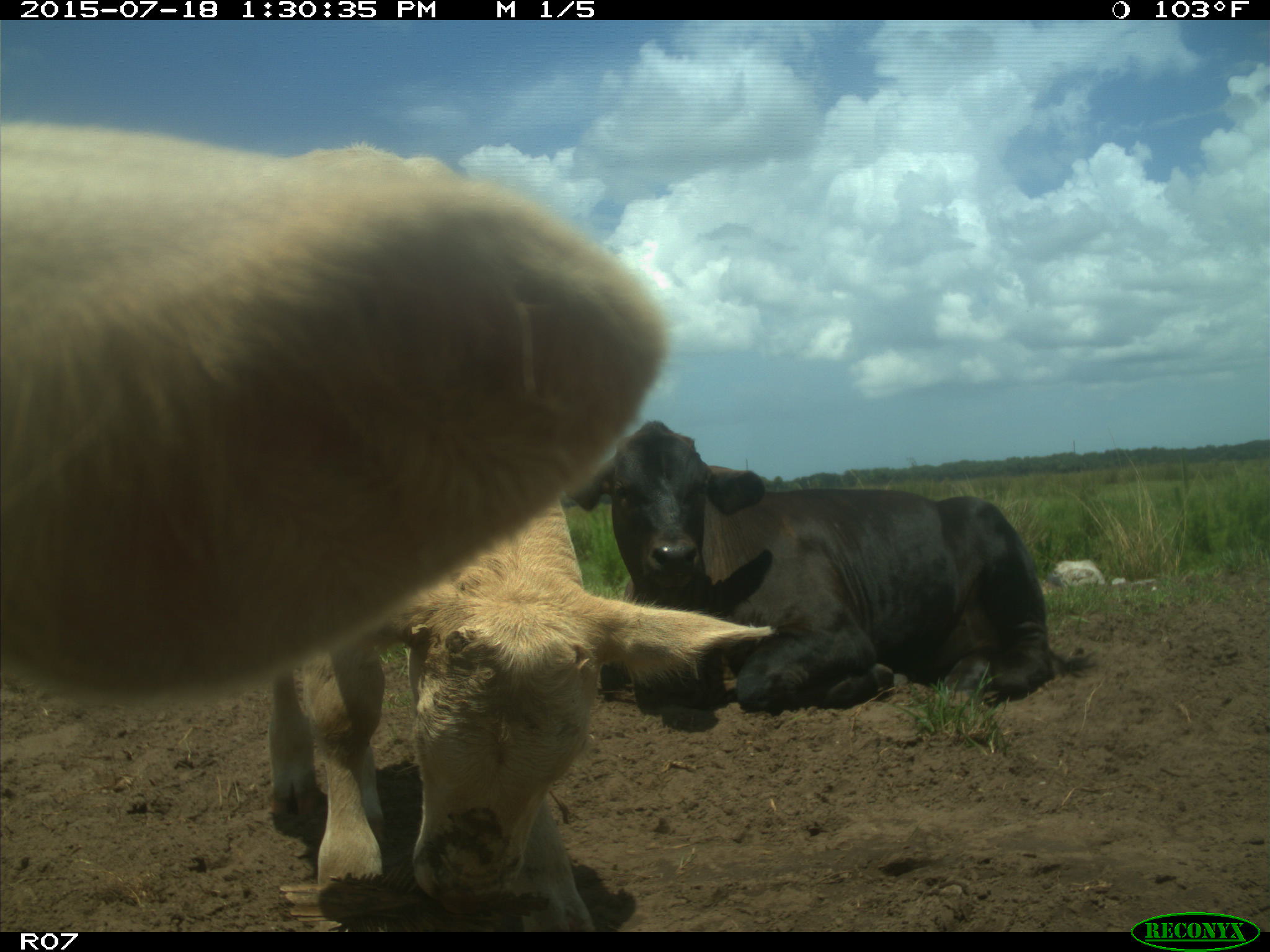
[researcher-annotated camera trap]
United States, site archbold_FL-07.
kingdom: Animalia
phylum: Chordata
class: Mammalia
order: Artiodactyla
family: Bovidae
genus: Bos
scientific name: Bos taurus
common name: domestic cow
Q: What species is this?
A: Bos taurus (domestic cow).